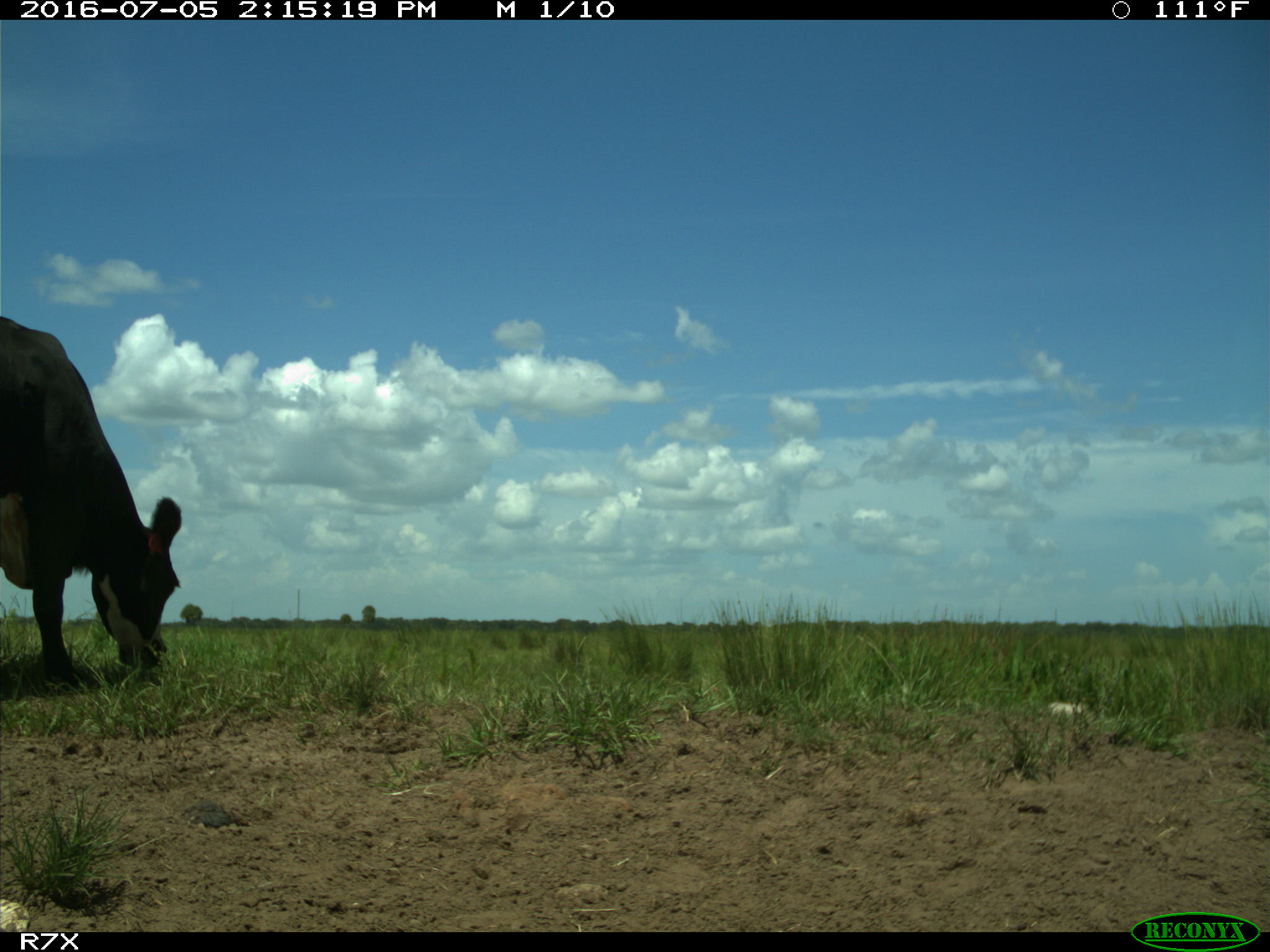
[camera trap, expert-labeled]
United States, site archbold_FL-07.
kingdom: Animalia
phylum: Chordata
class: Mammalia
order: Artiodactyla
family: Bovidae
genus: Bos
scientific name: Bos taurus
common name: domestic cow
Bos taurus (domestic cow).